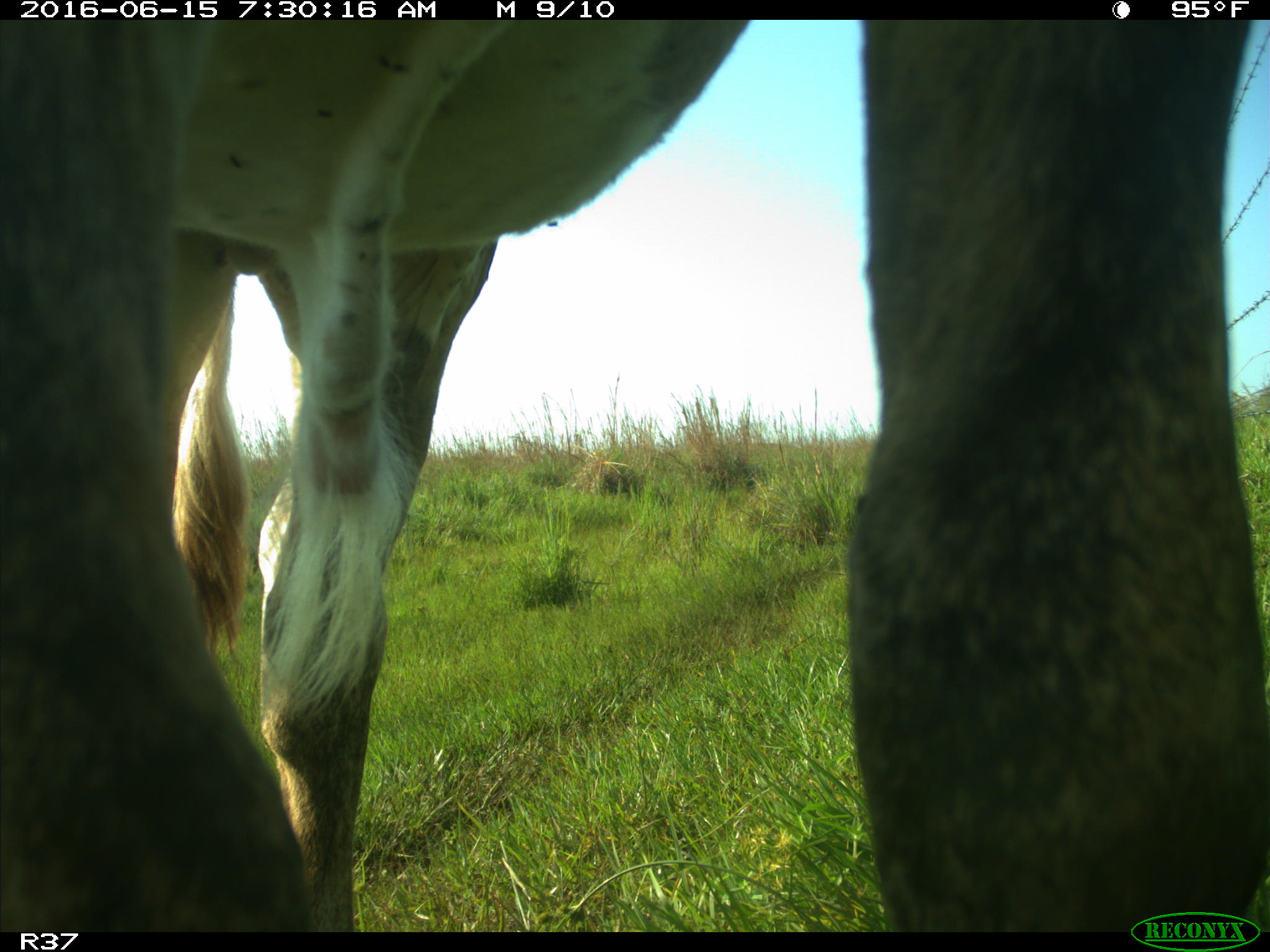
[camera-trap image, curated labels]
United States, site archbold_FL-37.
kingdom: Animalia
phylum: Chordata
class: Mammalia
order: Artiodactyla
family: Bovidae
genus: Bos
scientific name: Bos taurus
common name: domestic cow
Bos taurus (domestic cow).